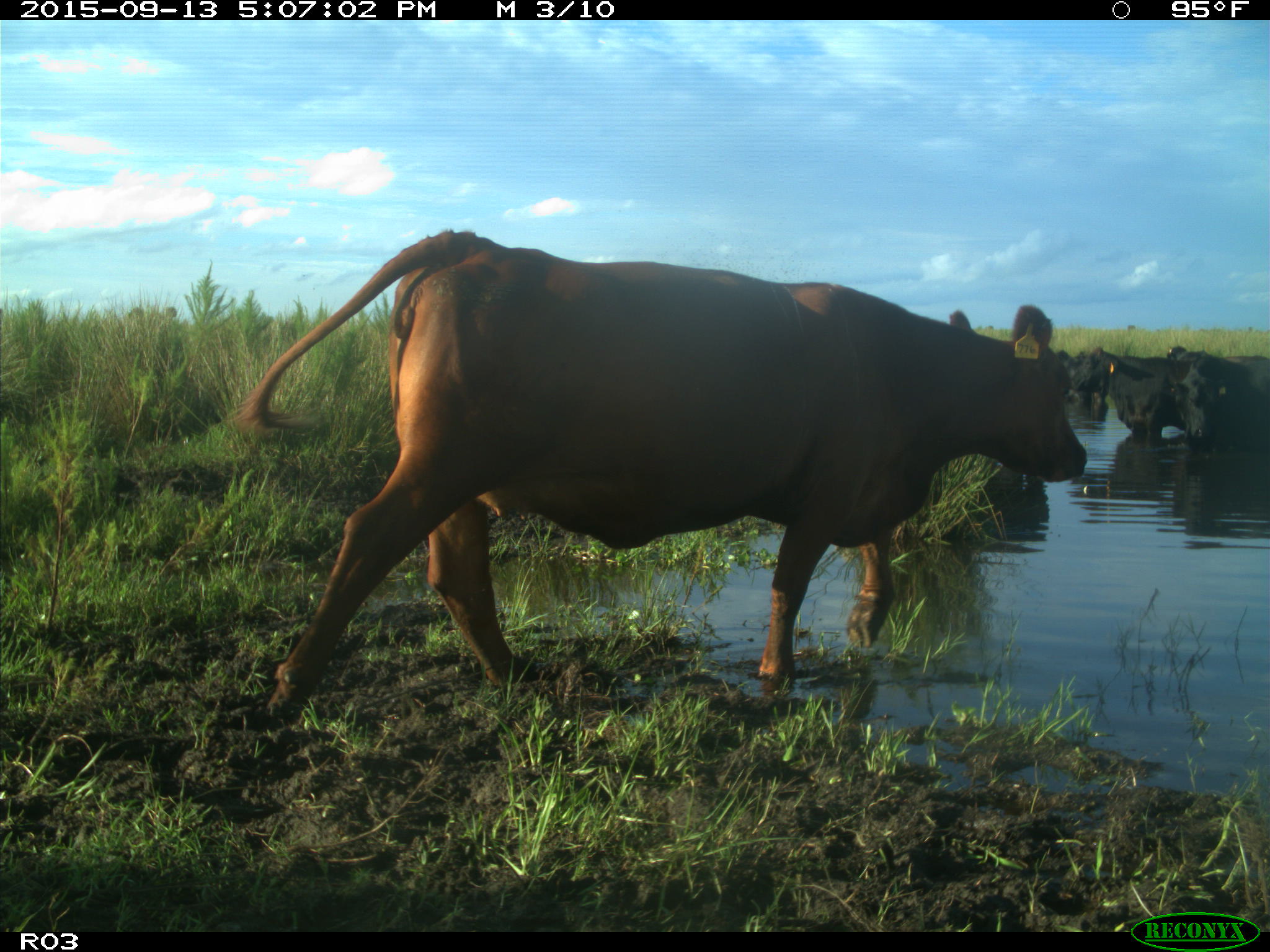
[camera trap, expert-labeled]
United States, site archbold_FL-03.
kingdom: Animalia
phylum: Chordata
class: Mammalia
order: Artiodactyla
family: Bovidae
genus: Bos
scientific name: Bos taurus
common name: domestic cow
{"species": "Bos taurus (domestic cow)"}